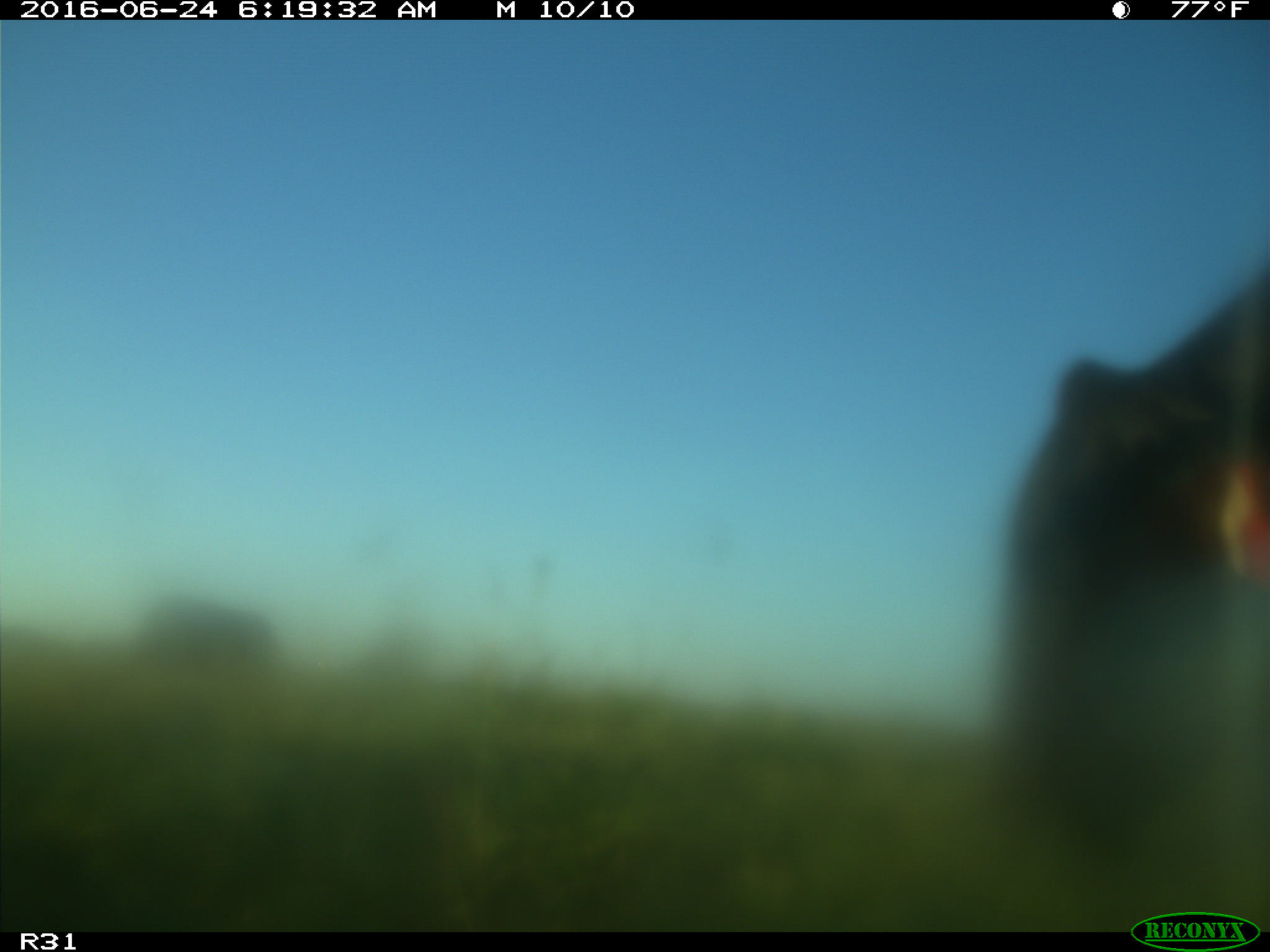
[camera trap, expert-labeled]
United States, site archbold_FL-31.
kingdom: Animalia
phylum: Chordata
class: Mammalia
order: Artiodactyla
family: Bovidae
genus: Bos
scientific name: Bos taurus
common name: domestic cow